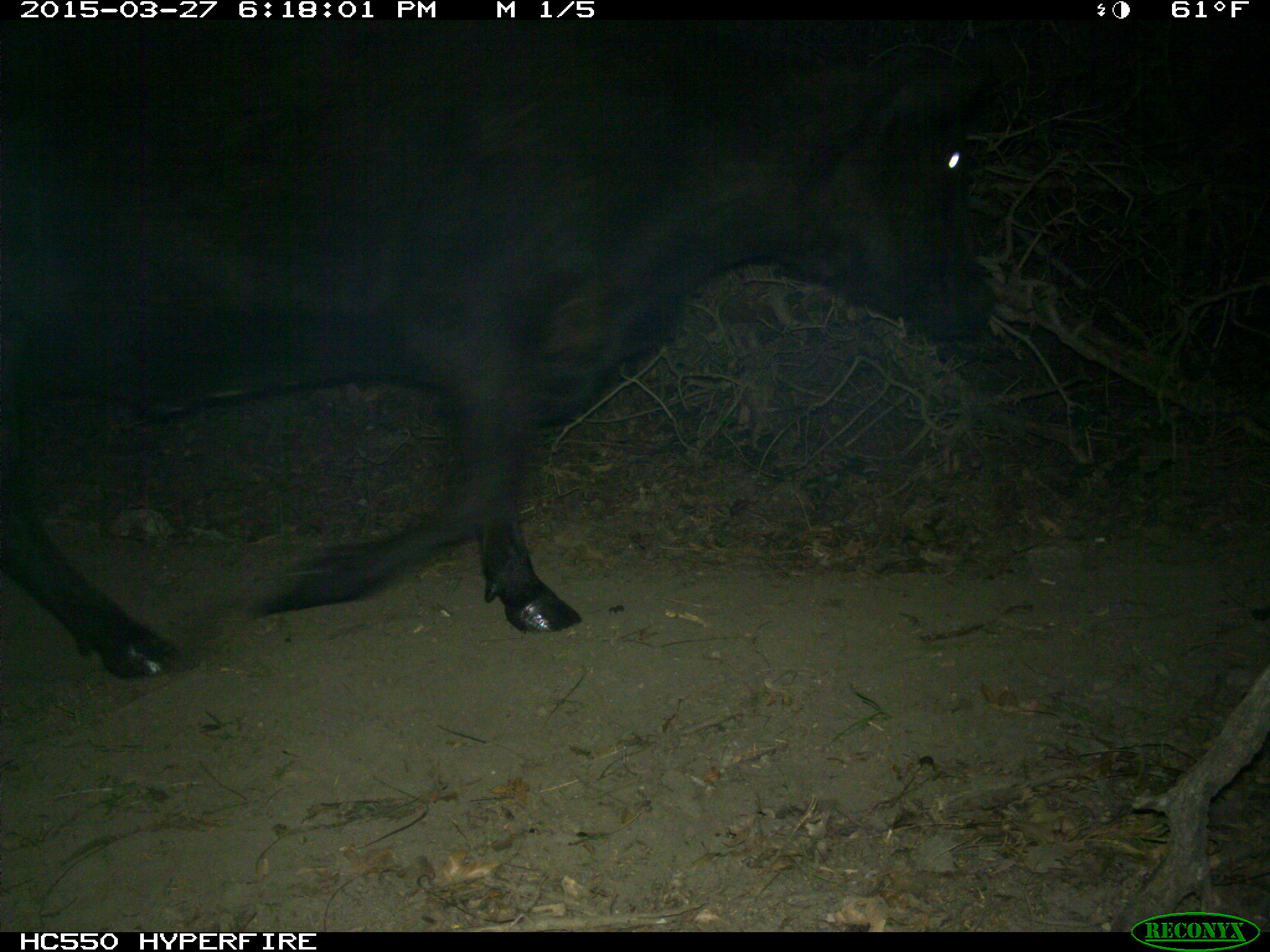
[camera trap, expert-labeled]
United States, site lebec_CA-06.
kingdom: Animalia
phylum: Chordata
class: Mammalia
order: Artiodactyla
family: Bovidae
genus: Bos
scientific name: Bos taurus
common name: domestic cow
Bos taurus (domestic cow).